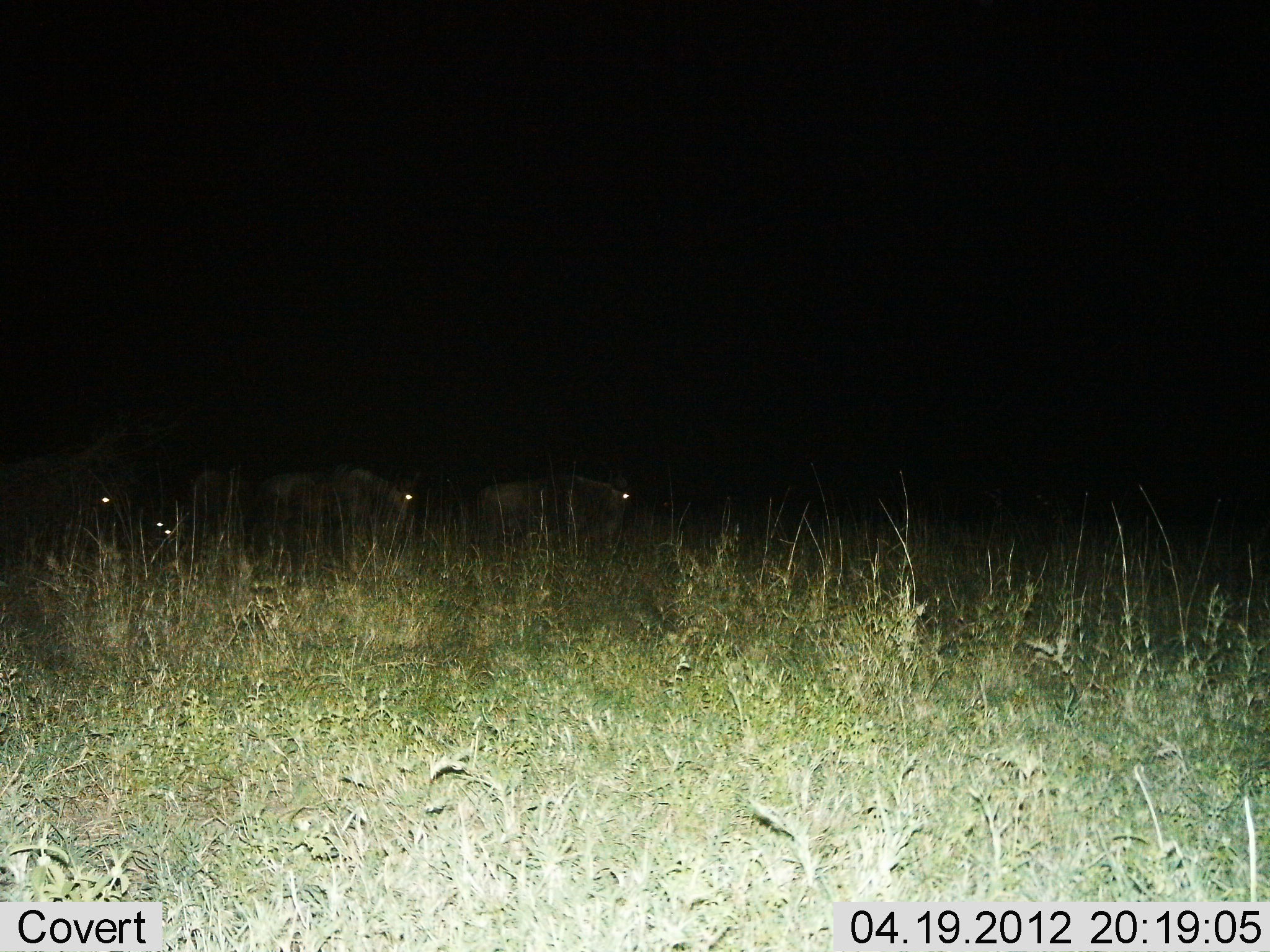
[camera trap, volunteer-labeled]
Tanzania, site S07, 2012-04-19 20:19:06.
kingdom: Animalia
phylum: Chordata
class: Mammalia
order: Artiodactyla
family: Bovidae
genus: Connochaetes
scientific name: Connochaetes taurinus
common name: blue wildebeest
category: wildebeest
Wildebeest (blue wildebeest) (Connochaetes taurinus), count 4. Behavior (volunteer vote fractions): standing 38%, resting 12%, moving 50%, interacting 0%. Young present (vote fraction): 0%. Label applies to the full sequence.